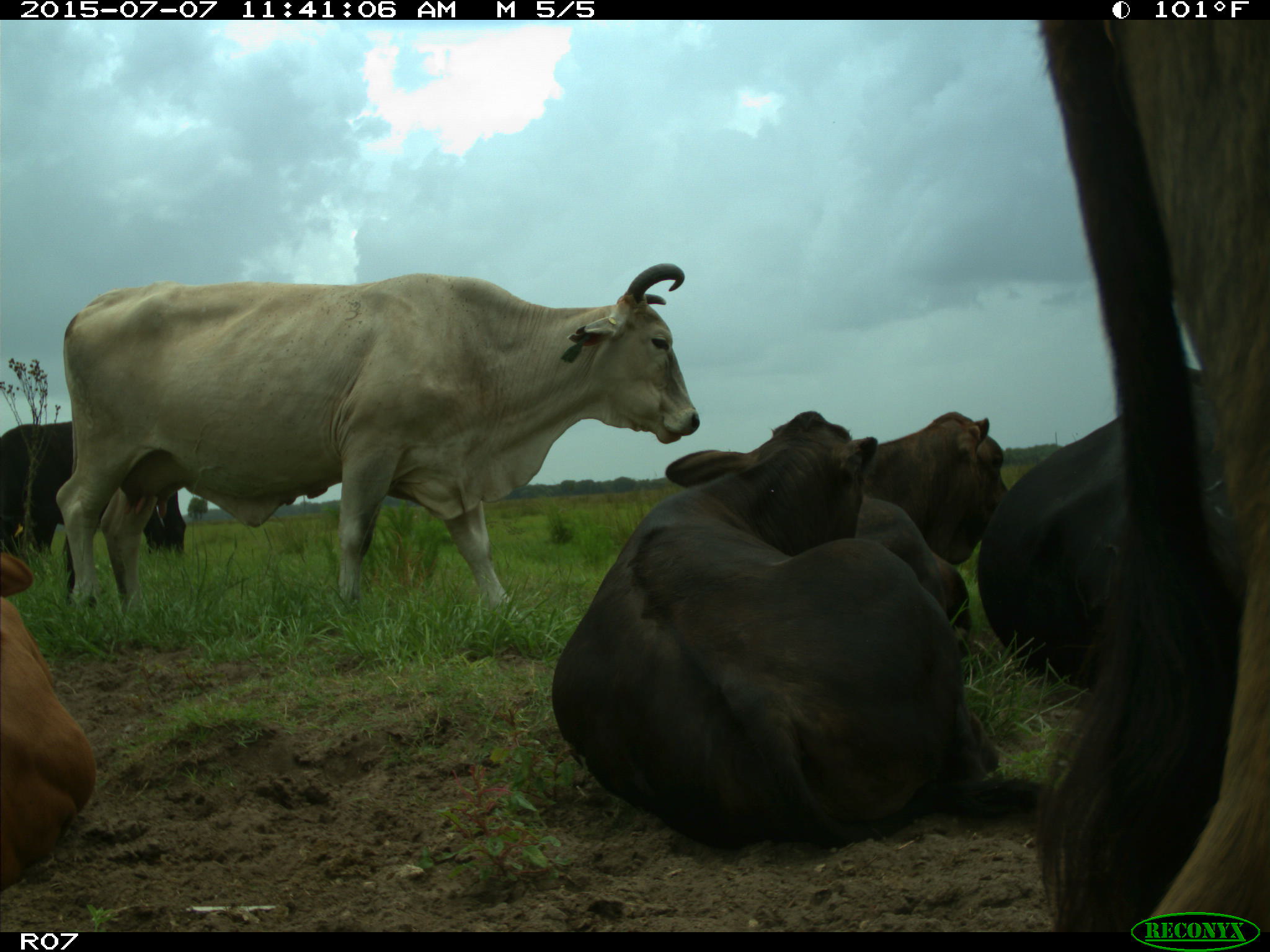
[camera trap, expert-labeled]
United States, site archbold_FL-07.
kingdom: Animalia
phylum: Chordata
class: Mammalia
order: Artiodactyla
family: Bovidae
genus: Bos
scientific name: Bos taurus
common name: domestic cow